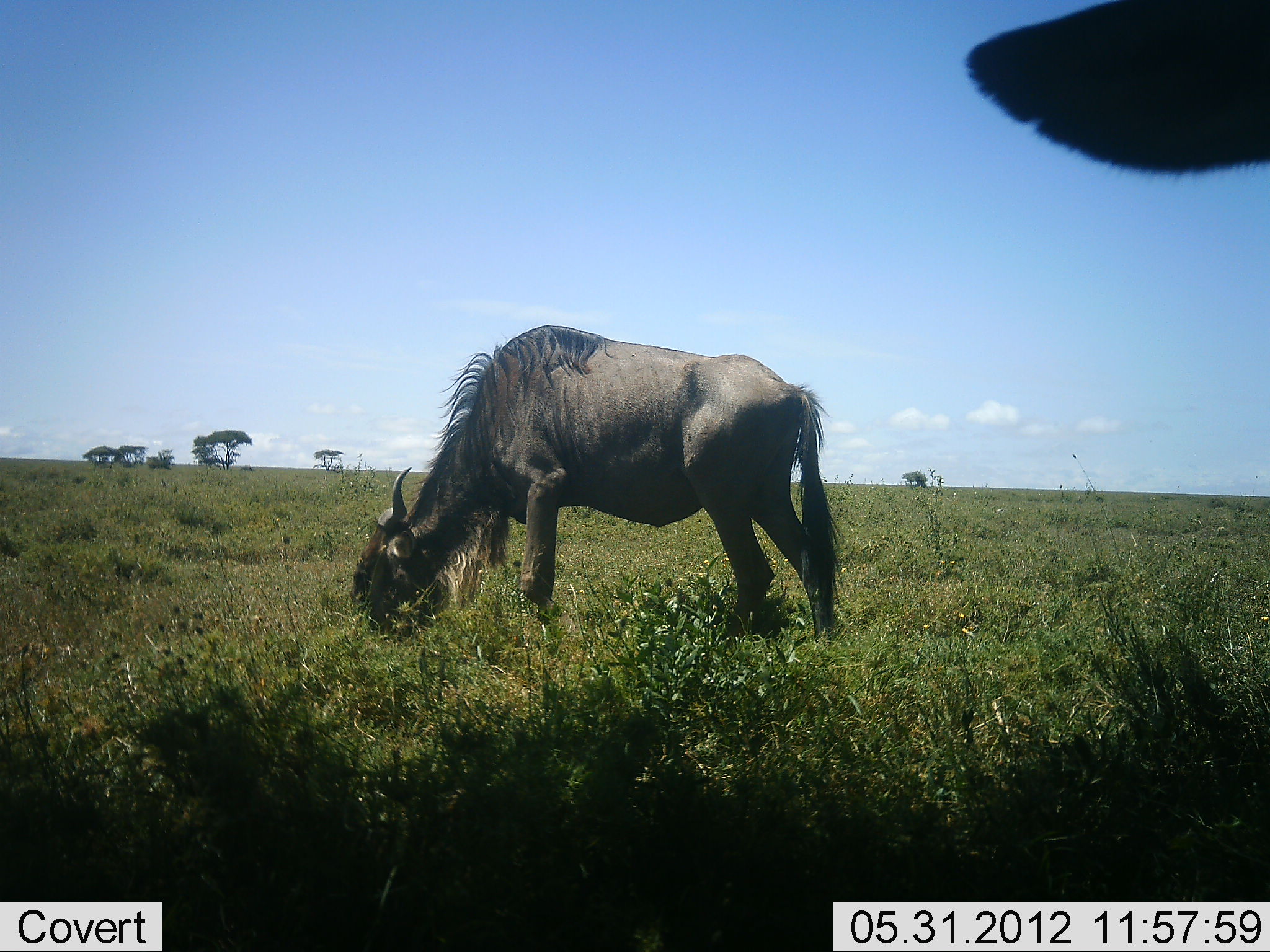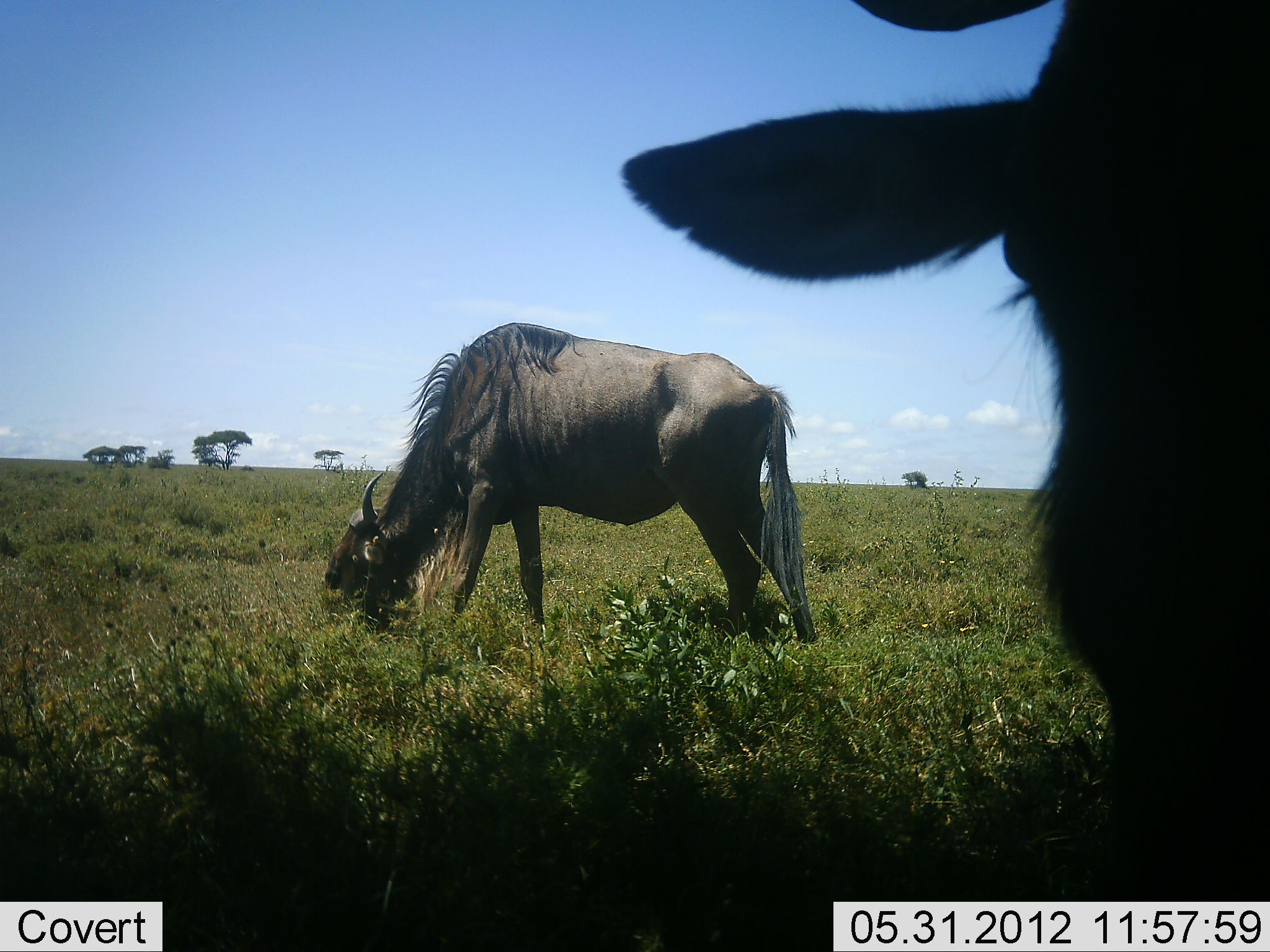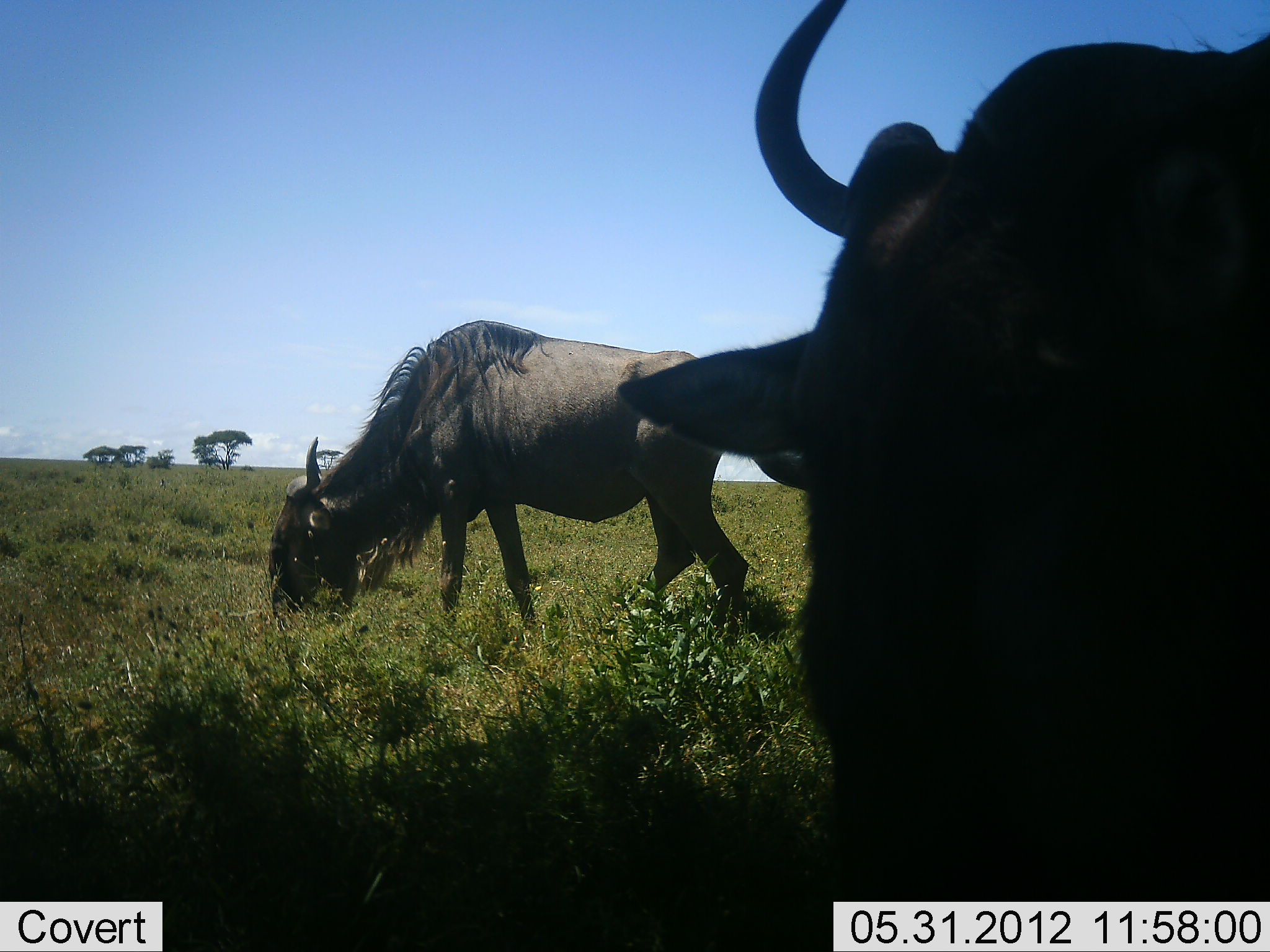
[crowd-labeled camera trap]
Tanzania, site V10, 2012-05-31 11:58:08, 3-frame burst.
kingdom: Animalia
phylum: Chordata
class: Mammalia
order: Artiodactyla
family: Bovidae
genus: Connochaetes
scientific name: Connochaetes taurinus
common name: blue wildebeest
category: wildebeest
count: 2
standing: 20%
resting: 0%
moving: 30%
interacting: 0%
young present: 0%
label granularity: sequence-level